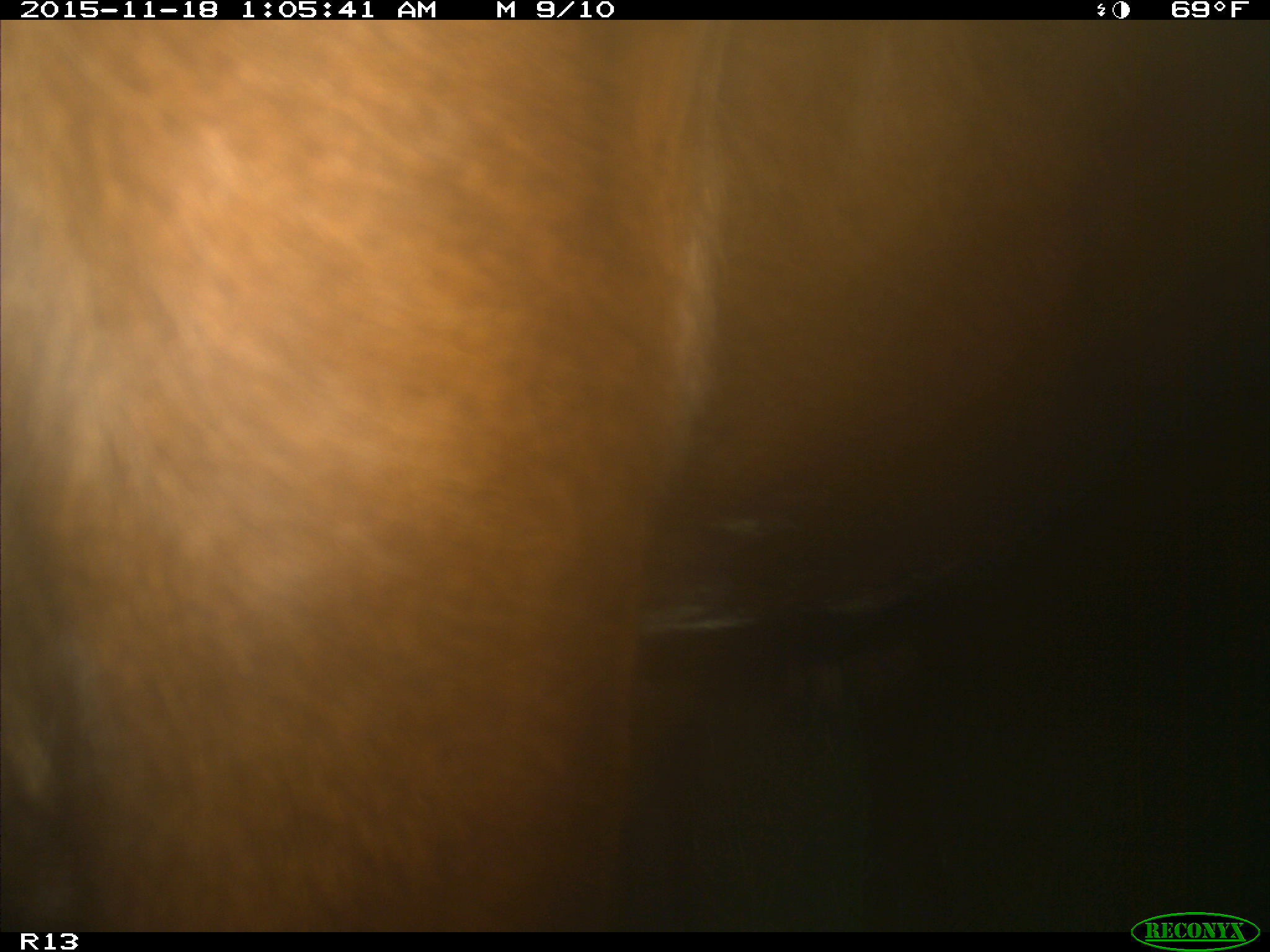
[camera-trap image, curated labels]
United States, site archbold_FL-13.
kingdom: Animalia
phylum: Chordata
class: Mammalia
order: Artiodactyla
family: Bovidae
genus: Bos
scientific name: Bos taurus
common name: domestic cow